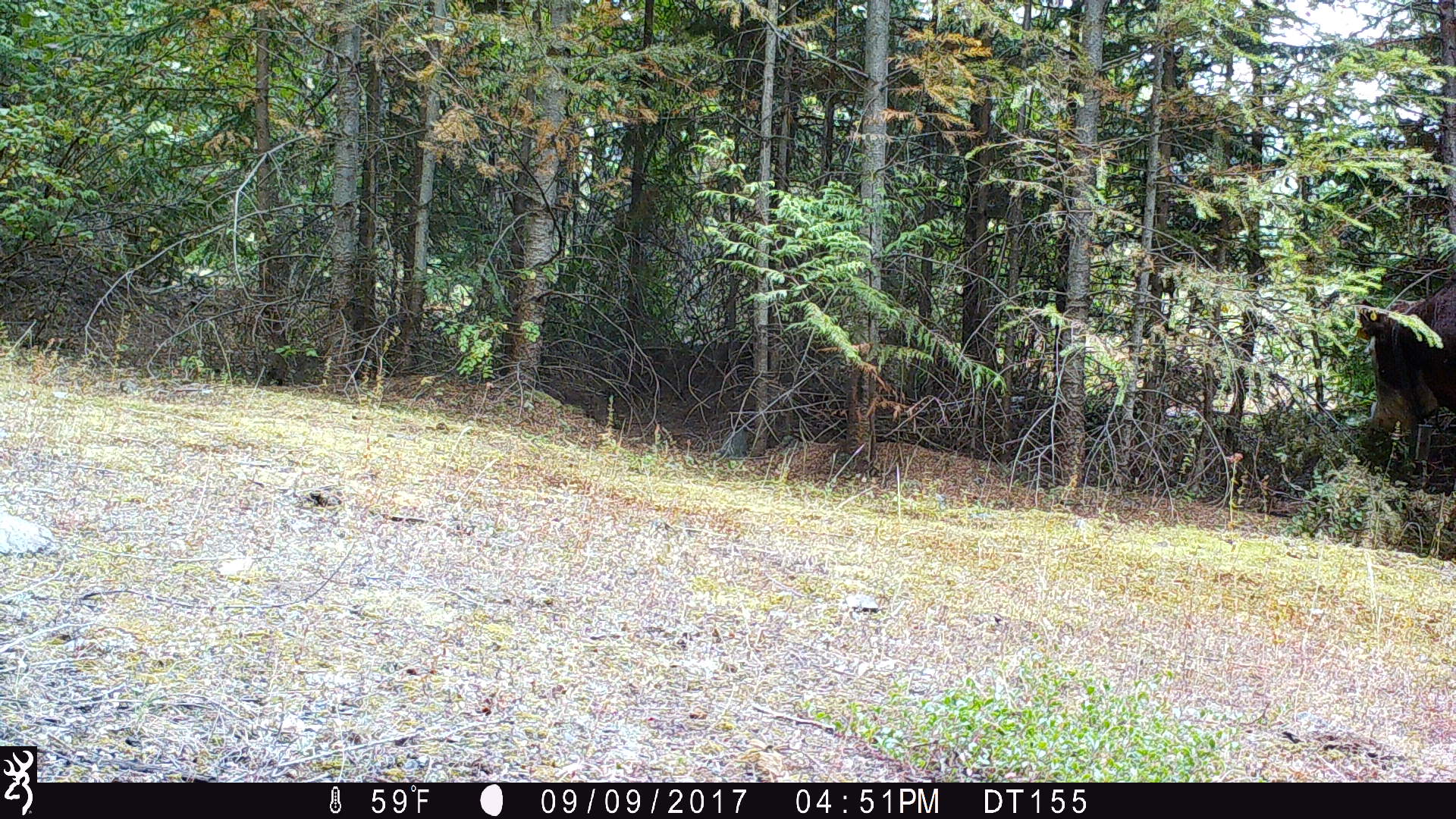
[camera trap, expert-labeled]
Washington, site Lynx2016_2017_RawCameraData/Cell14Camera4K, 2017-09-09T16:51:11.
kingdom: Animalia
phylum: Chordata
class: Mammalia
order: Artiodactyla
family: Bovidae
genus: Bos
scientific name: Bos taurus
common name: domestic cattle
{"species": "domestic cattle (Bos taurus)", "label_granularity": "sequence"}